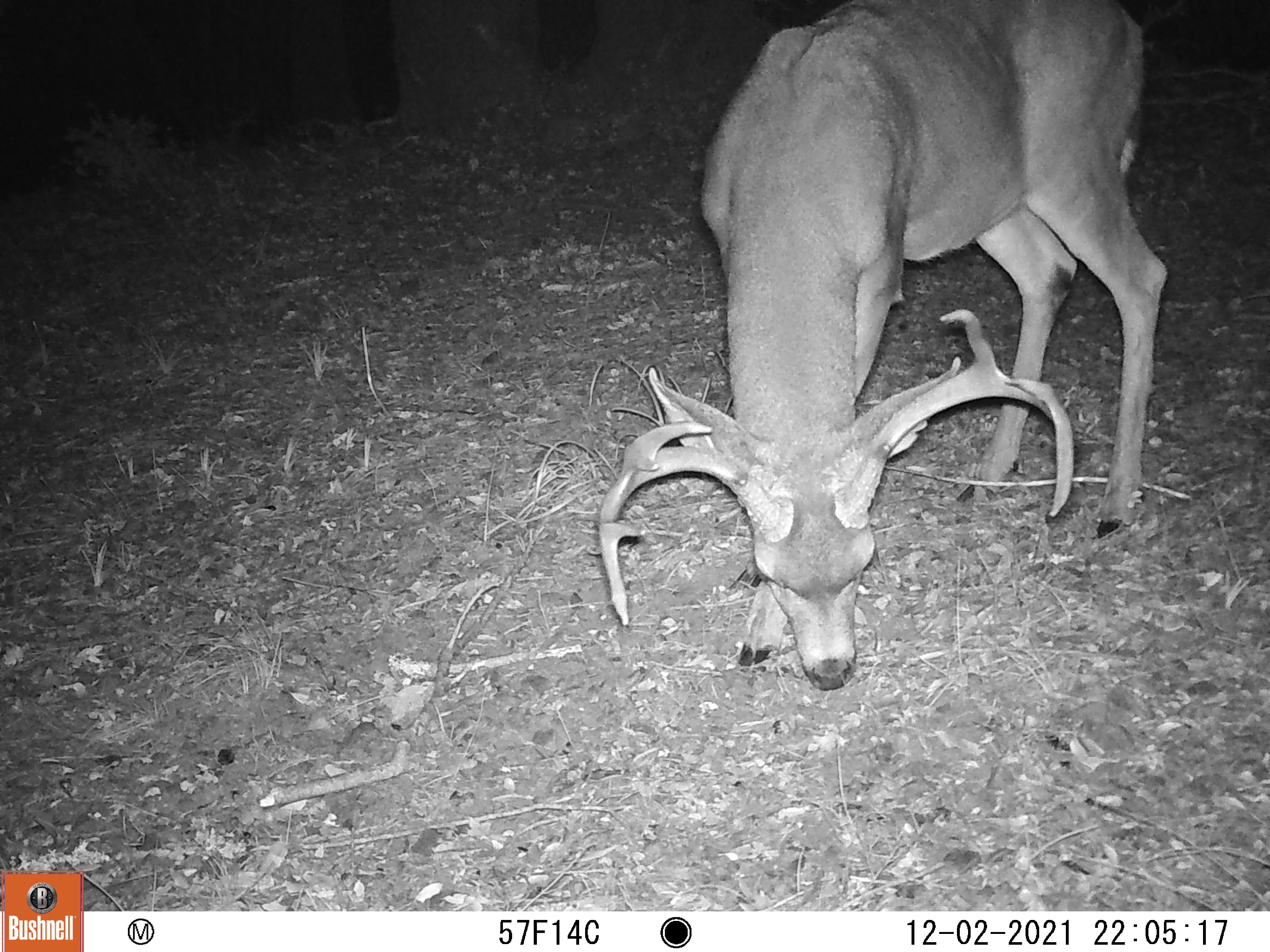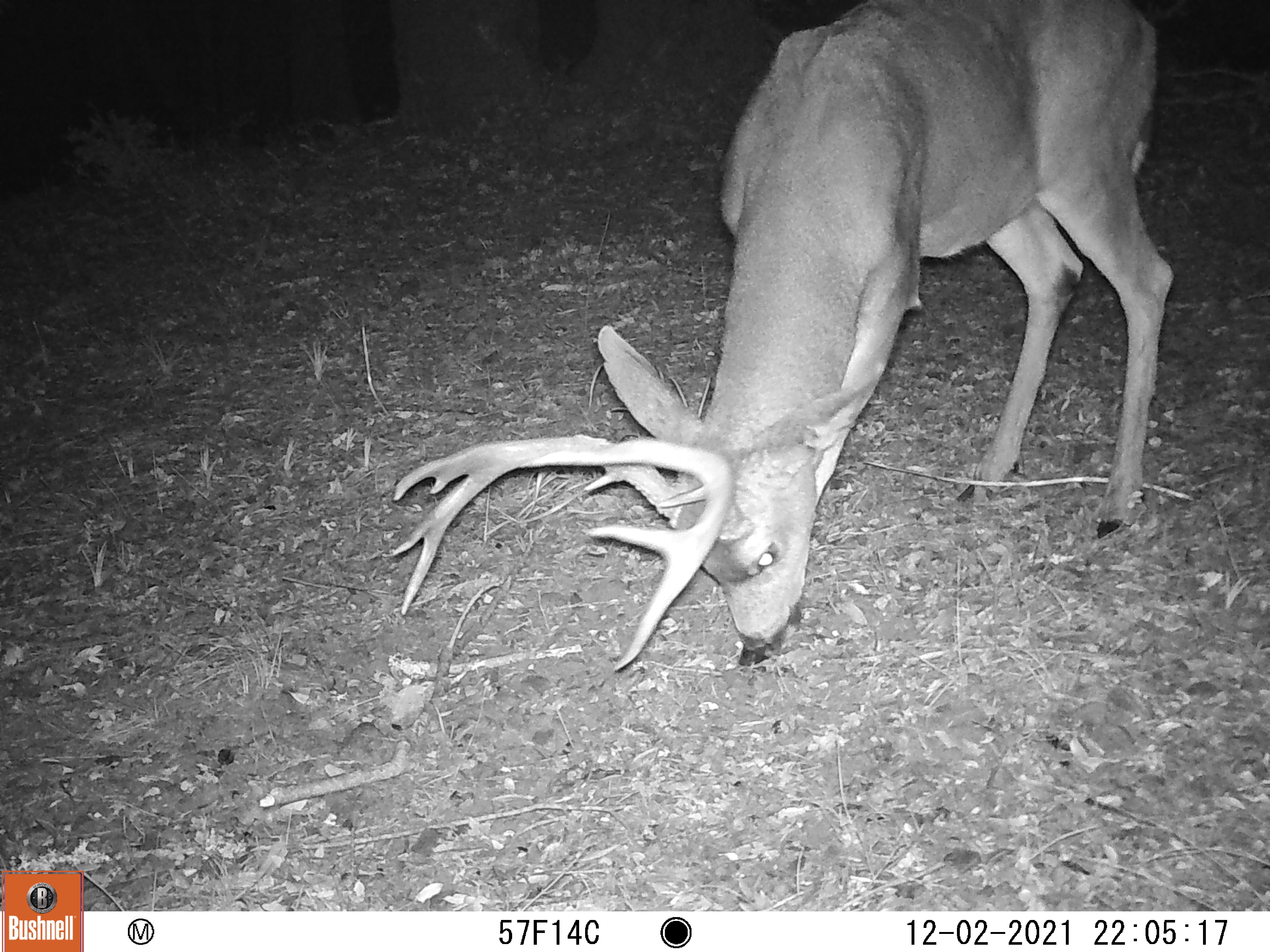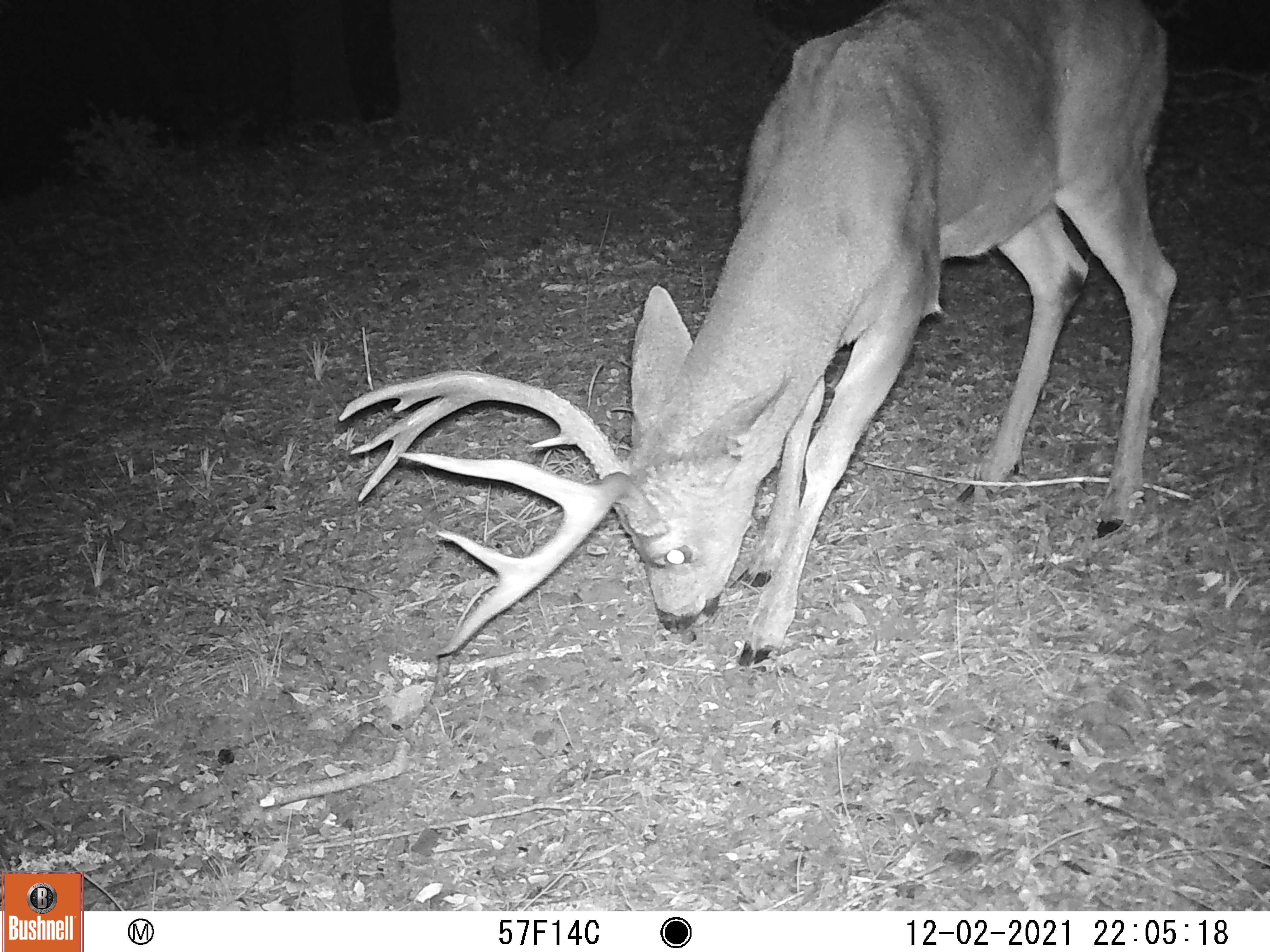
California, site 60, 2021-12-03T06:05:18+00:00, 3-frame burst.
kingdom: Animalia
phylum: Chordata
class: Mammalia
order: Artiodactyla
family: Cervidae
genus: Odocoileus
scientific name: Odocoileus hemionus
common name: mule deer